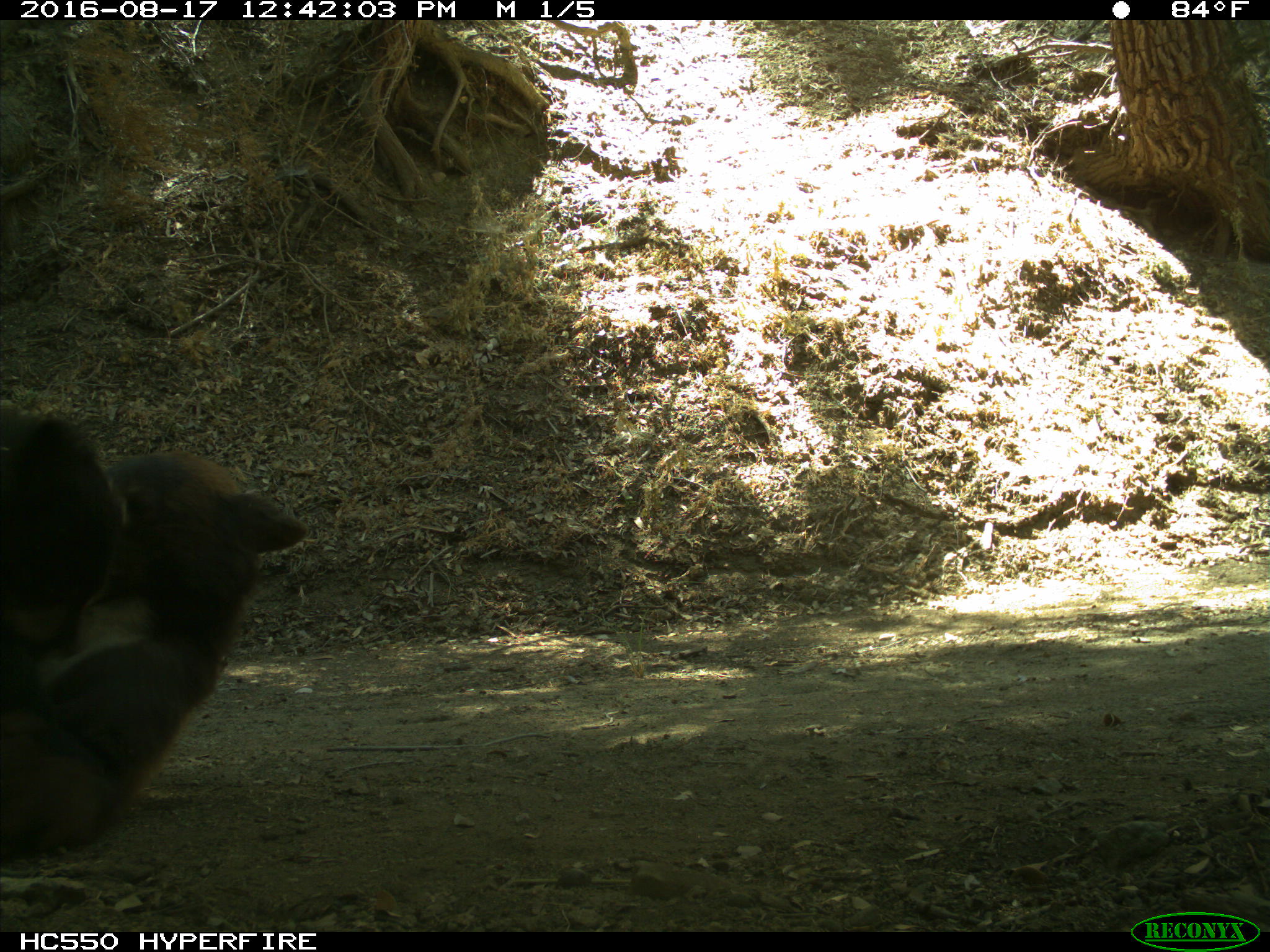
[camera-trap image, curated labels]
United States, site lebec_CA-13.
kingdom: Animalia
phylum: Chordata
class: Mammalia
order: Carnivora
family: Ursidae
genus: Ursus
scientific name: Ursus americanus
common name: american black bear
Ursus americanus (american black bear).